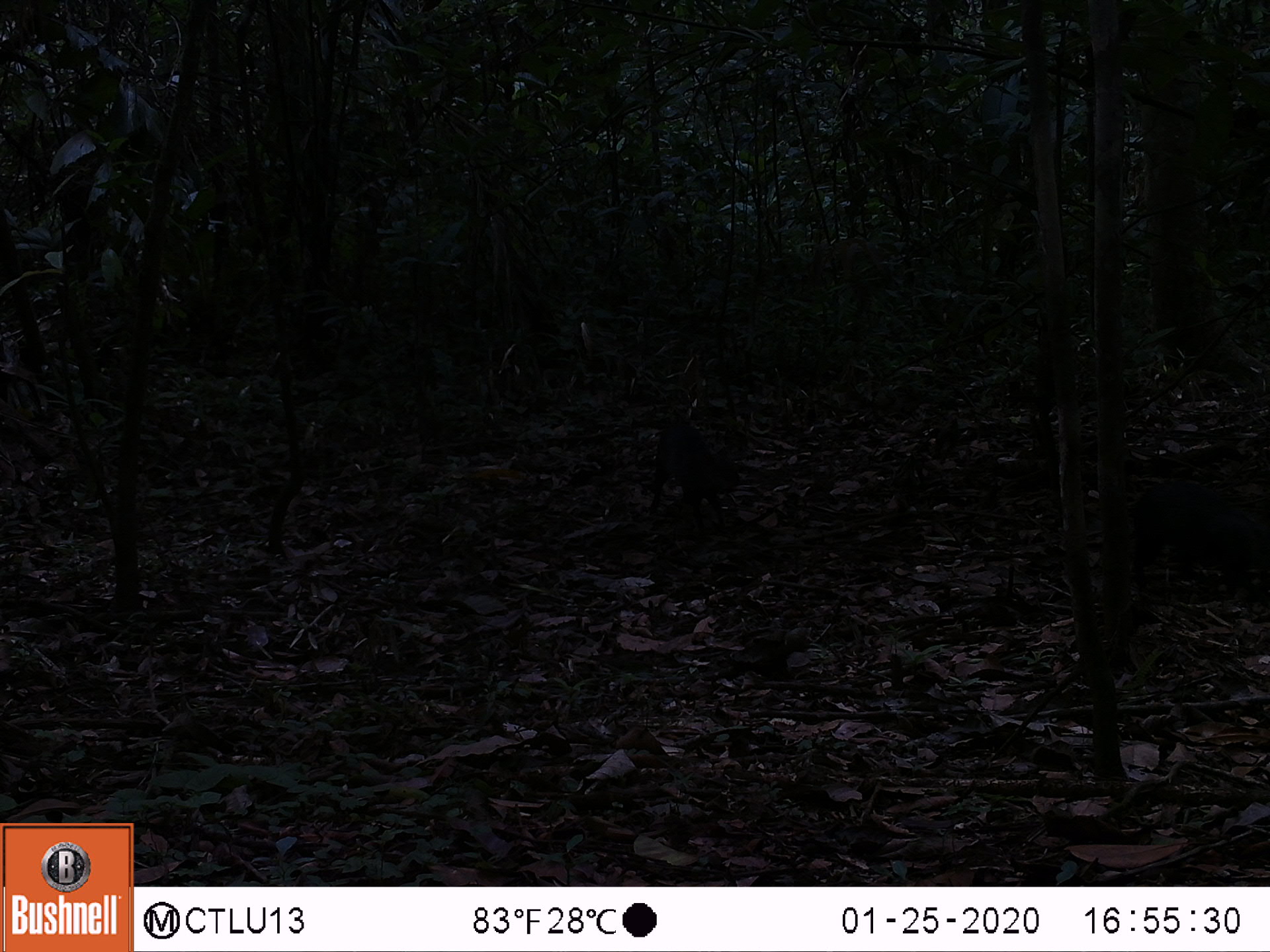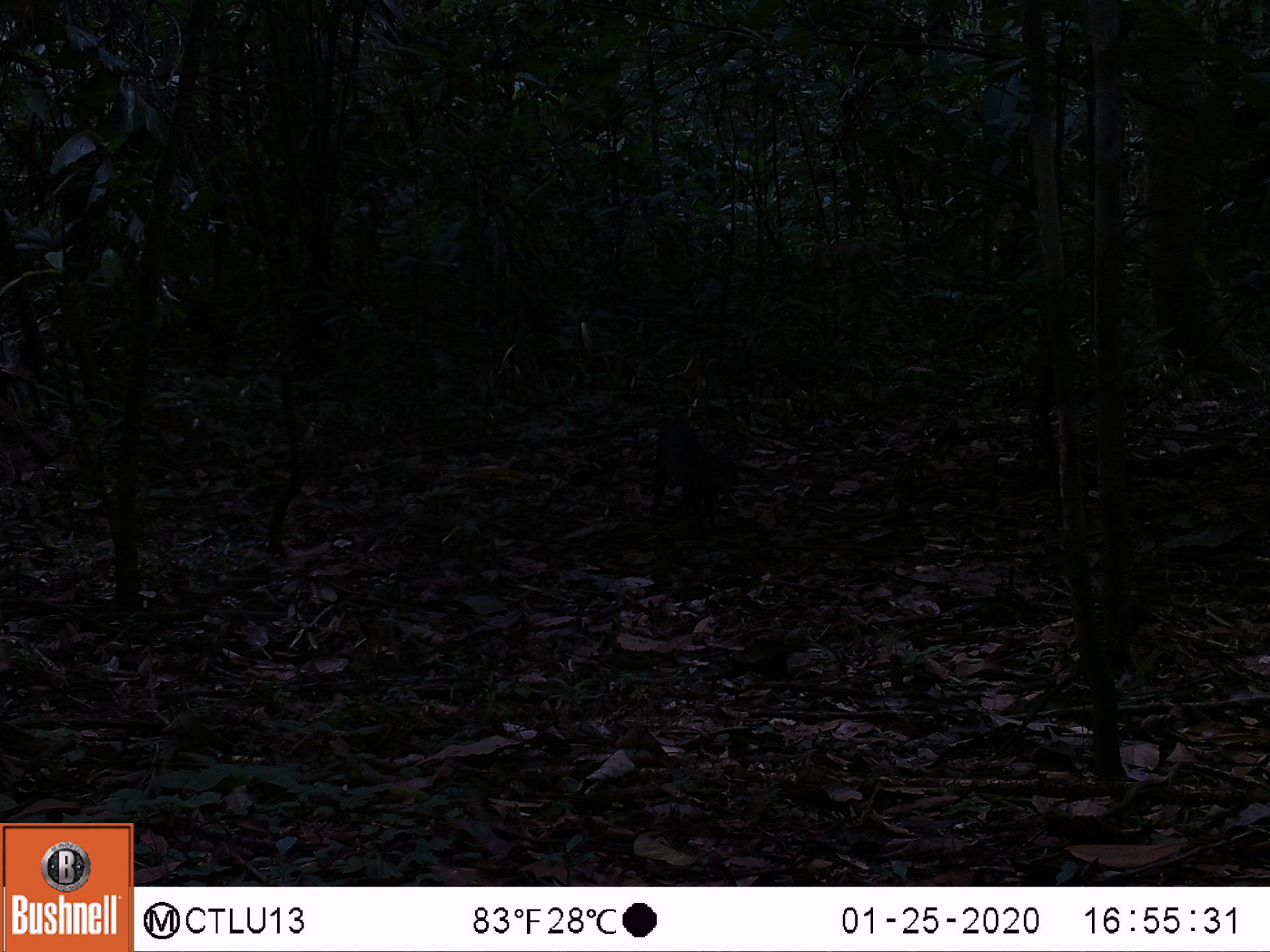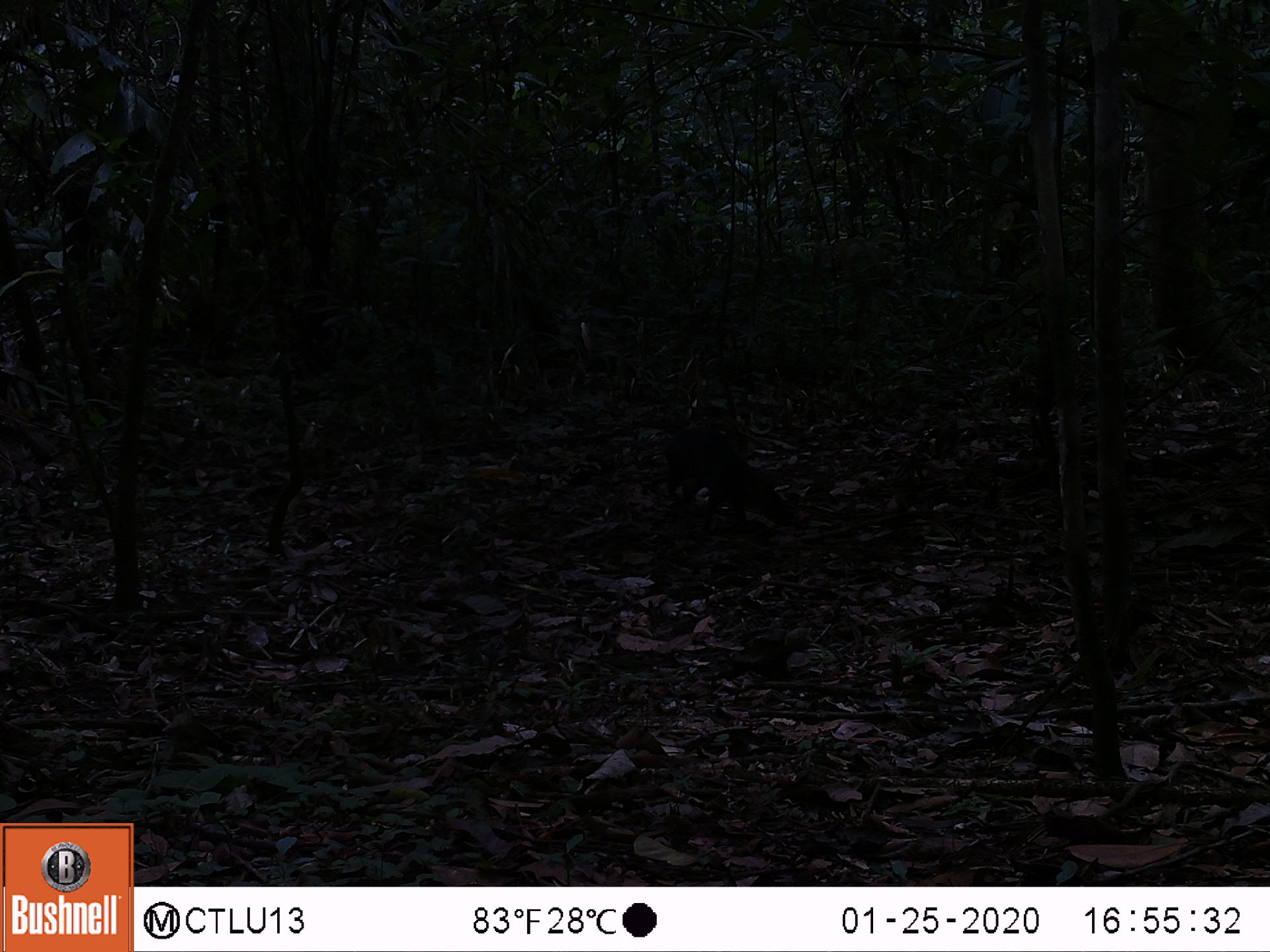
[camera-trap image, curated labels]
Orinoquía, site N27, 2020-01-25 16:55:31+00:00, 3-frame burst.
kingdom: Animalia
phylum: Chordata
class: Mammalia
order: Rodentia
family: Dasyproctidae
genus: Dasyprocta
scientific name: Dasyprocta fuliginosa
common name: black agouti